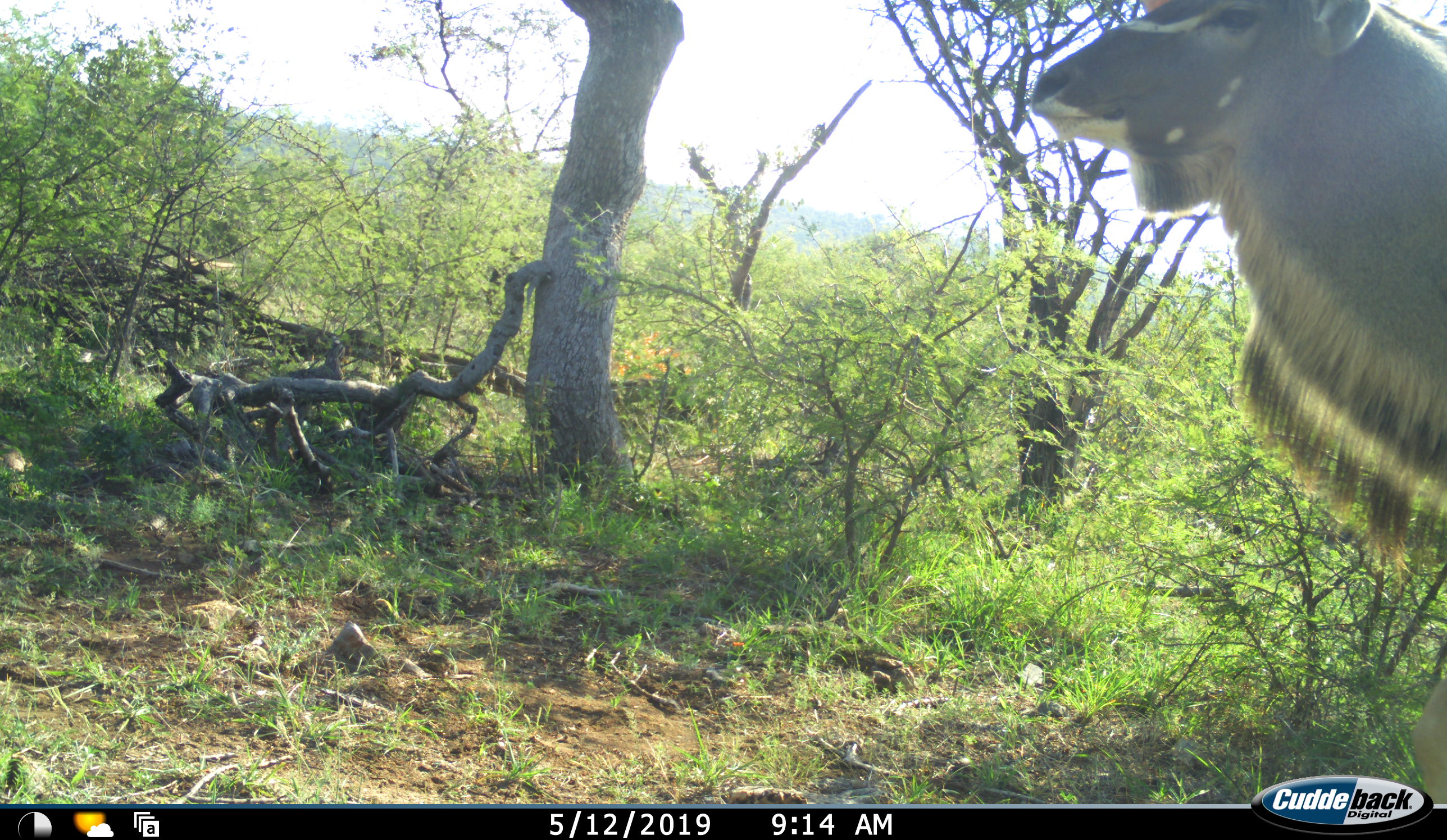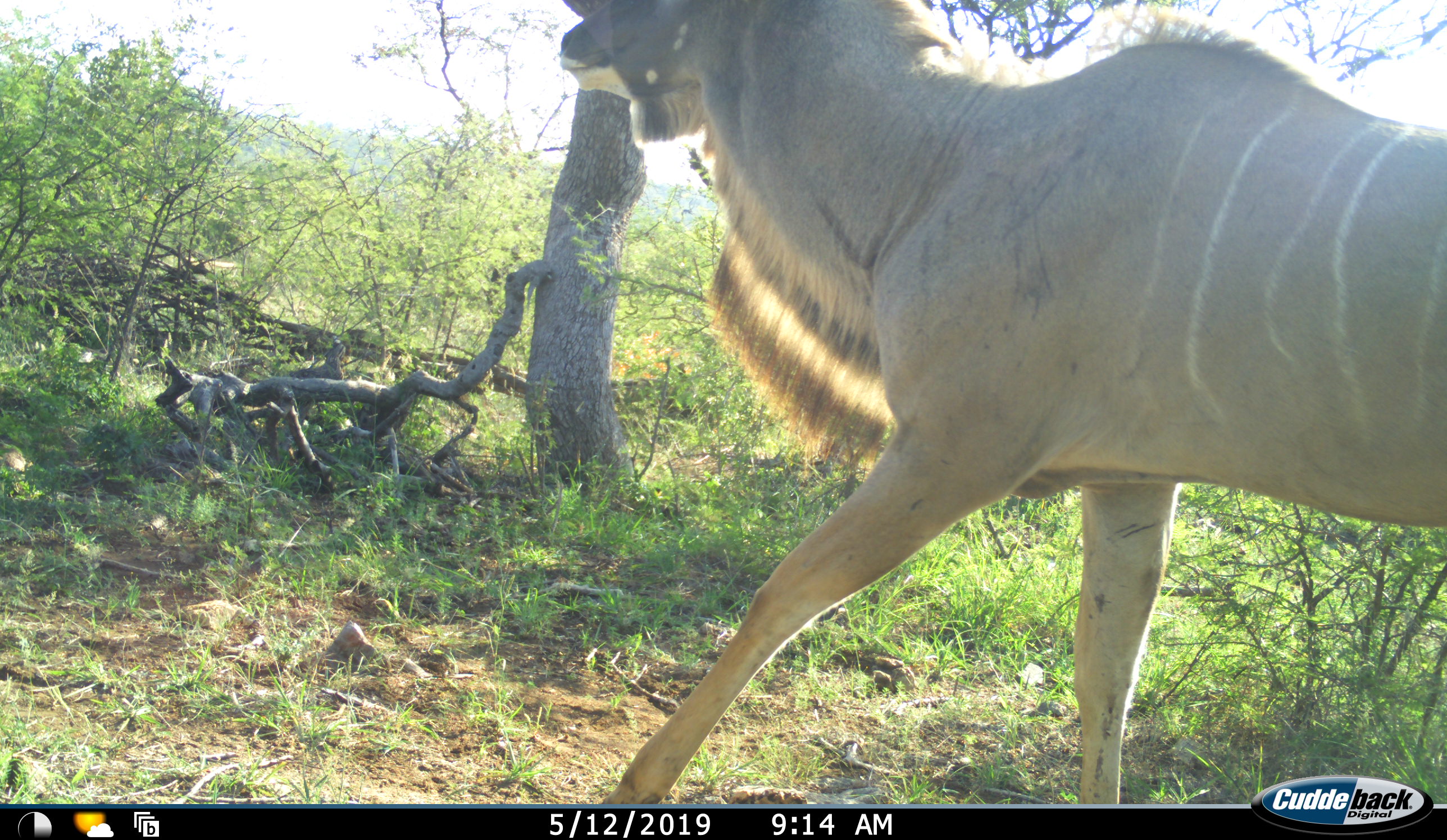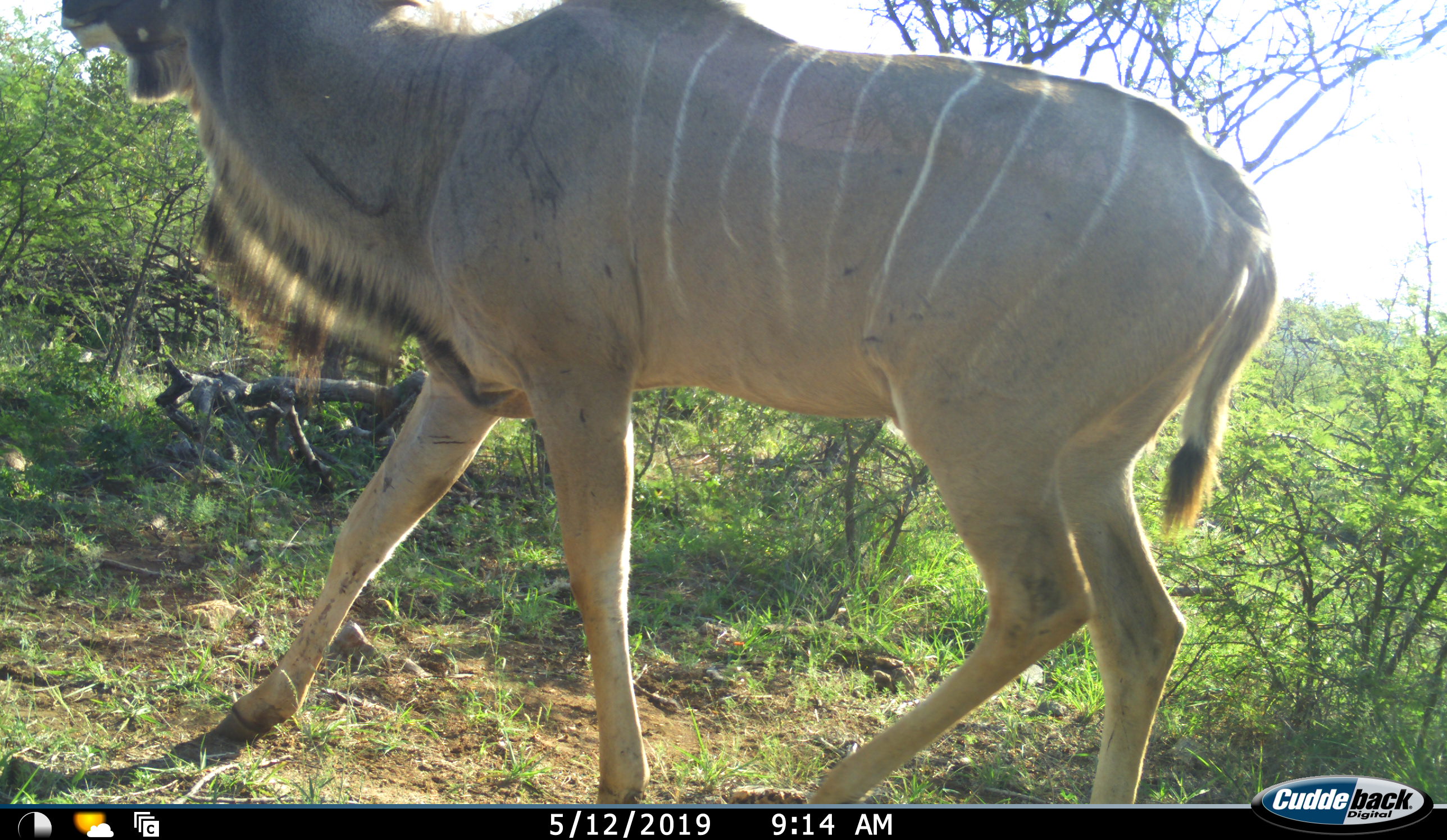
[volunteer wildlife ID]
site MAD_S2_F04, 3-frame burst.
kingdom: Animalia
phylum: Chordata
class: Mammalia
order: Artiodactyla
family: Bovidae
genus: Tragelaphus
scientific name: Tragelaphus oryx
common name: eland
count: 1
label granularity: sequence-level